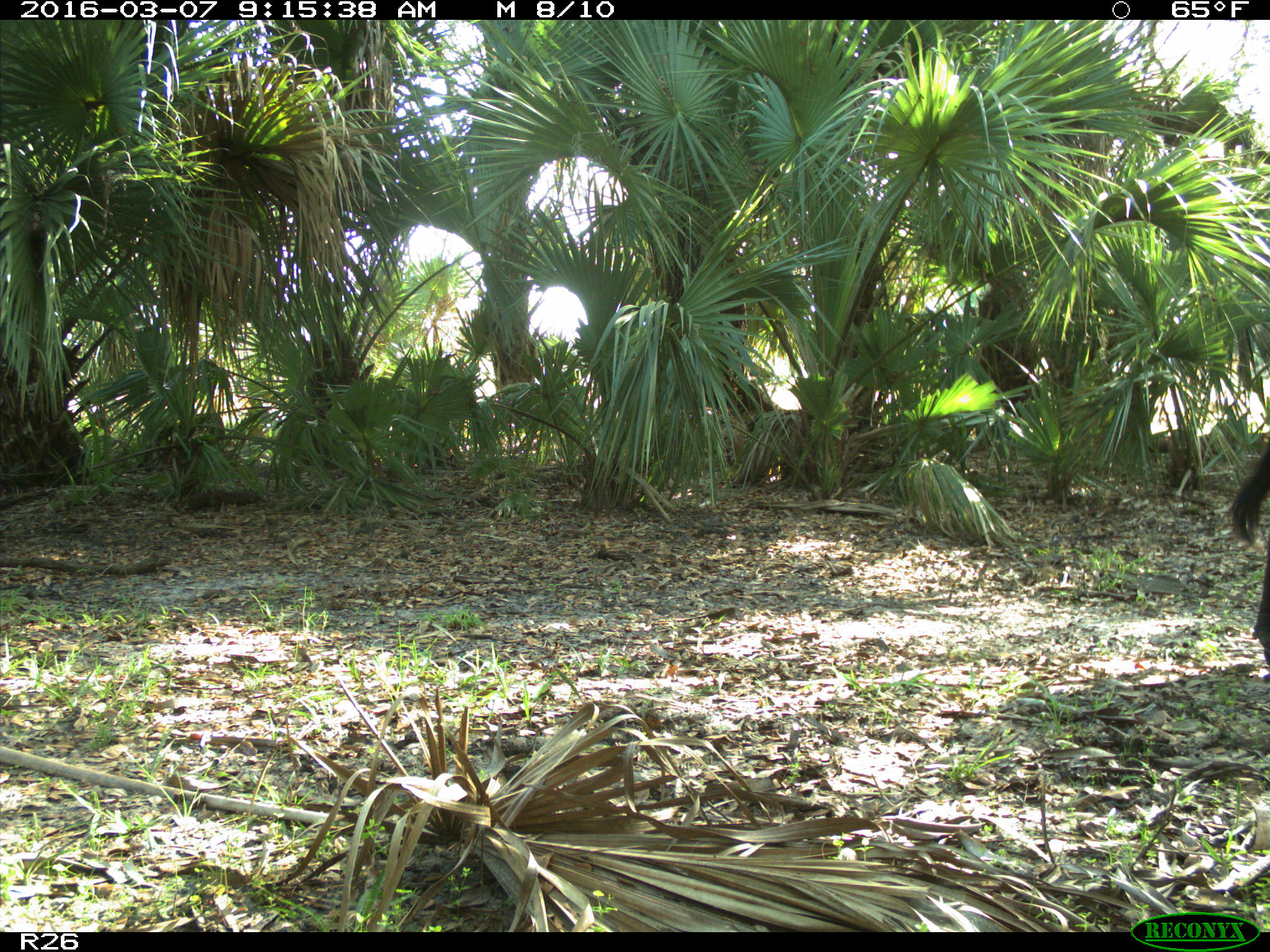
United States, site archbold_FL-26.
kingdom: Animalia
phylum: Chordata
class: Mammalia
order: Artiodactyla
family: Bovidae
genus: Bos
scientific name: Bos taurus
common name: domestic cow